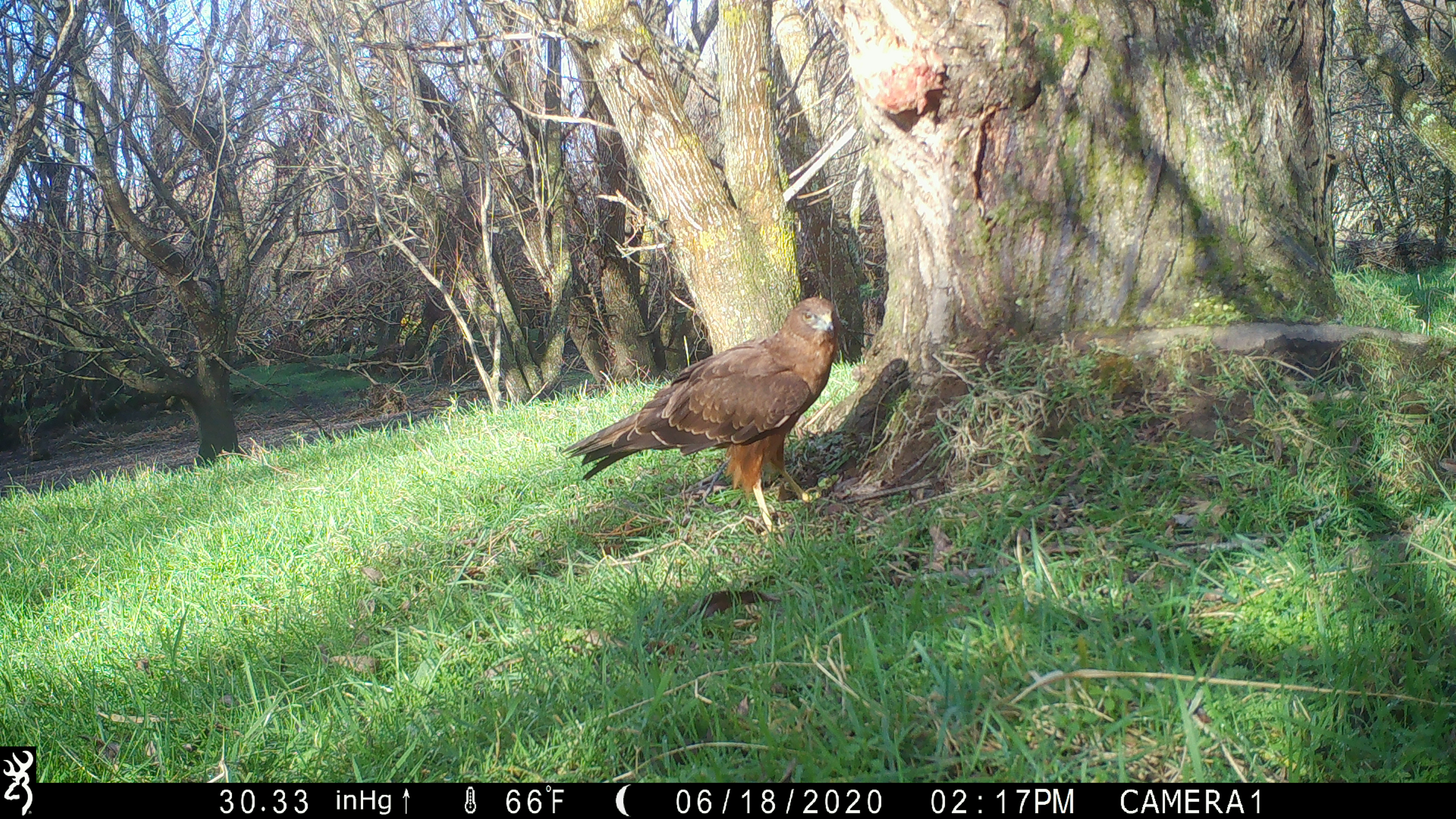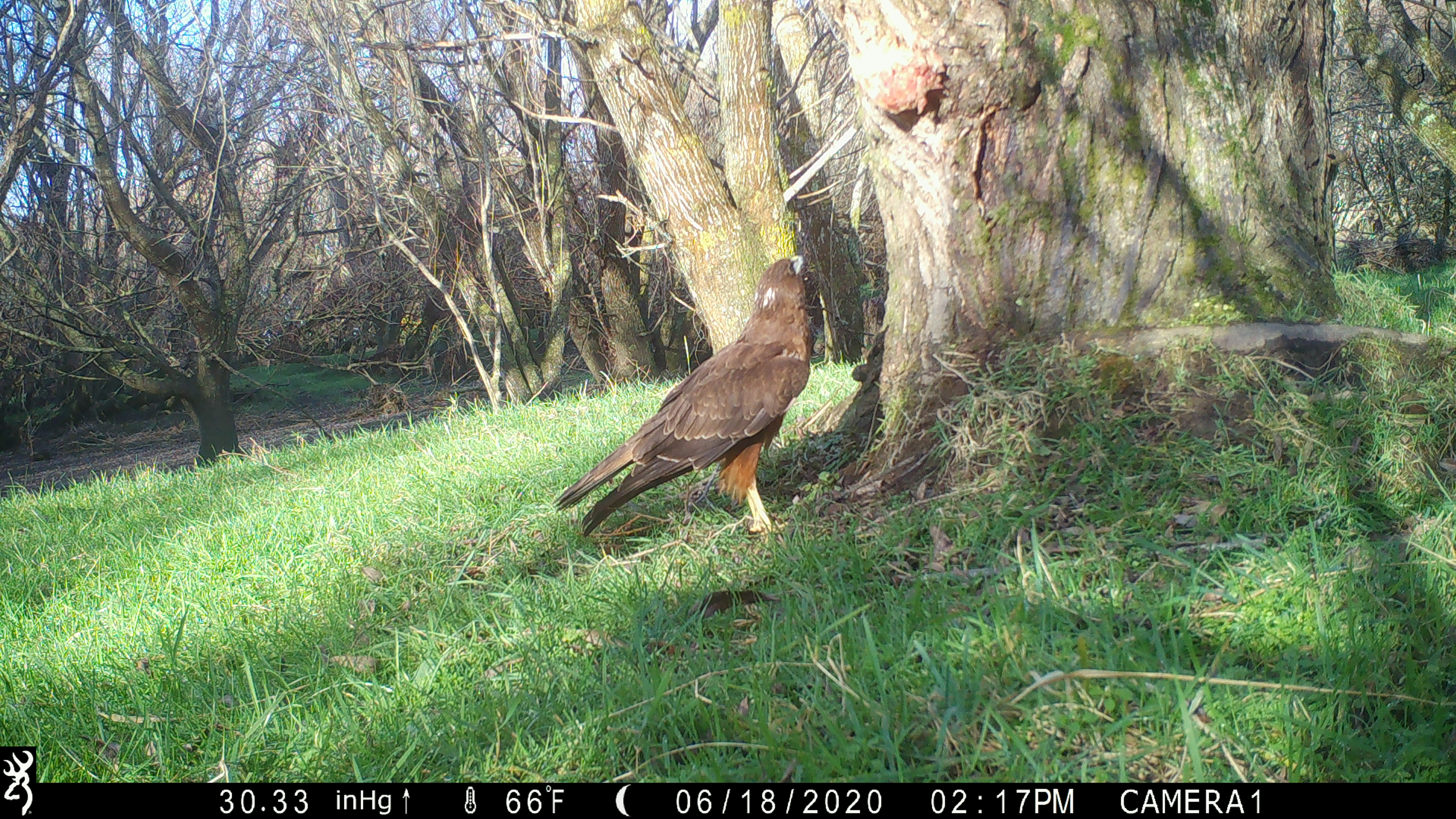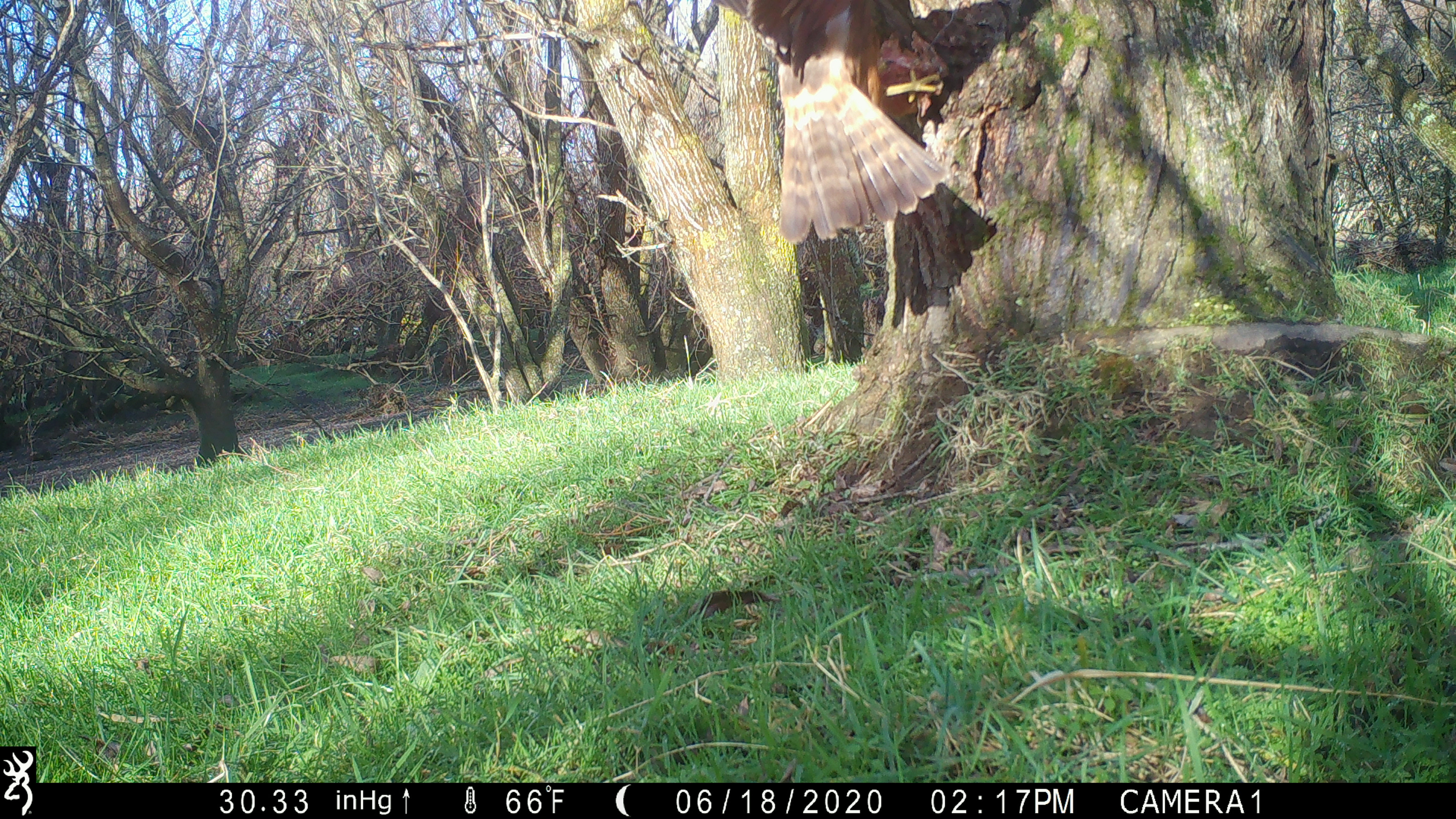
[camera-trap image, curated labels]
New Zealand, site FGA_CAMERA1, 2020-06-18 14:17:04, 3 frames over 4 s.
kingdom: Animalia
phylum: Chordata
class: Aves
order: Accipitriformes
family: Accipitridae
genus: Circus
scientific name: Circus approximans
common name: swamp harrier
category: harrier